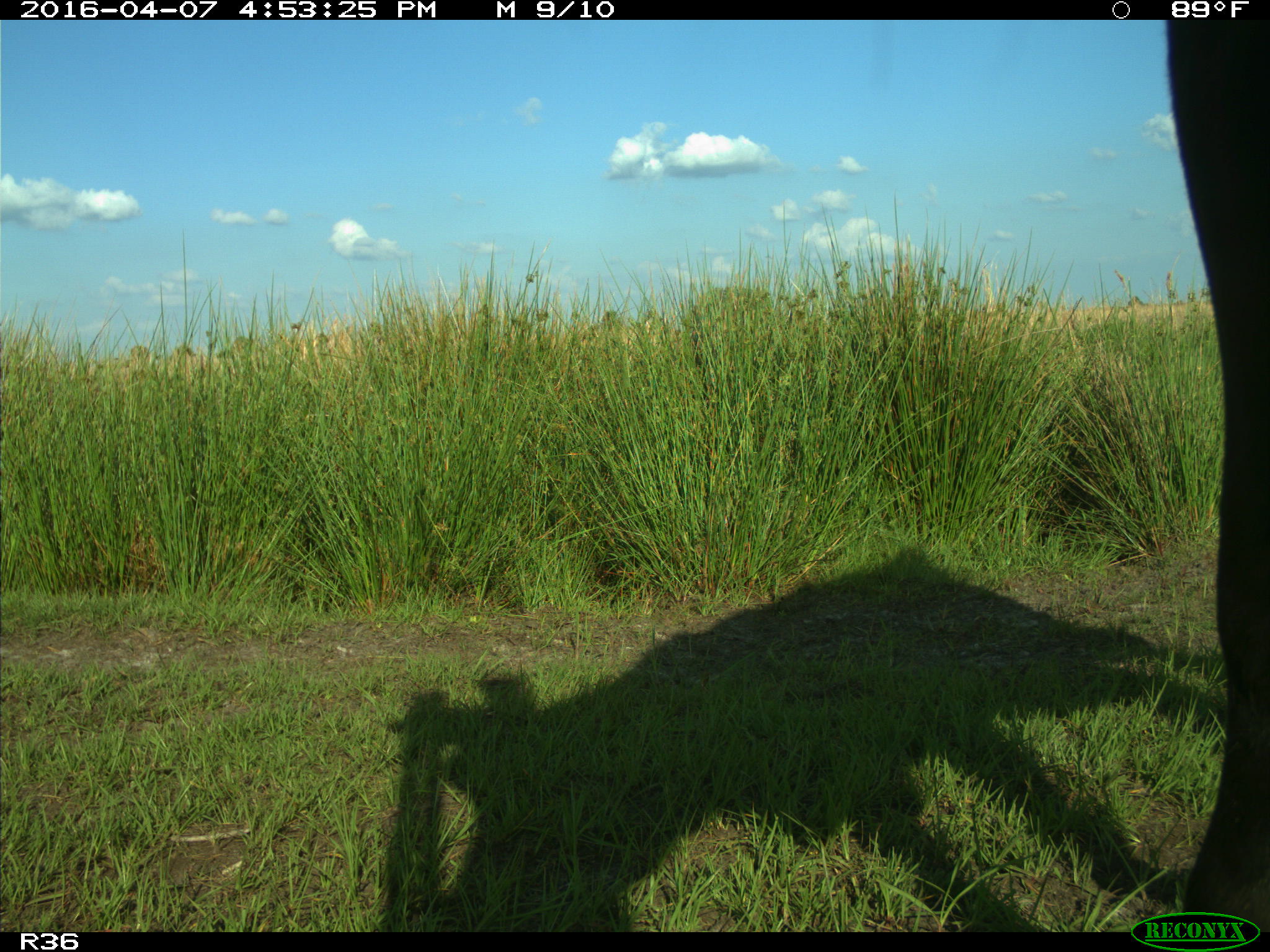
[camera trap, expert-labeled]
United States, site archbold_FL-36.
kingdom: Animalia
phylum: Chordata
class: Mammalia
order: Artiodactyla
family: Bovidae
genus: Bos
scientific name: Bos taurus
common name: domestic cow